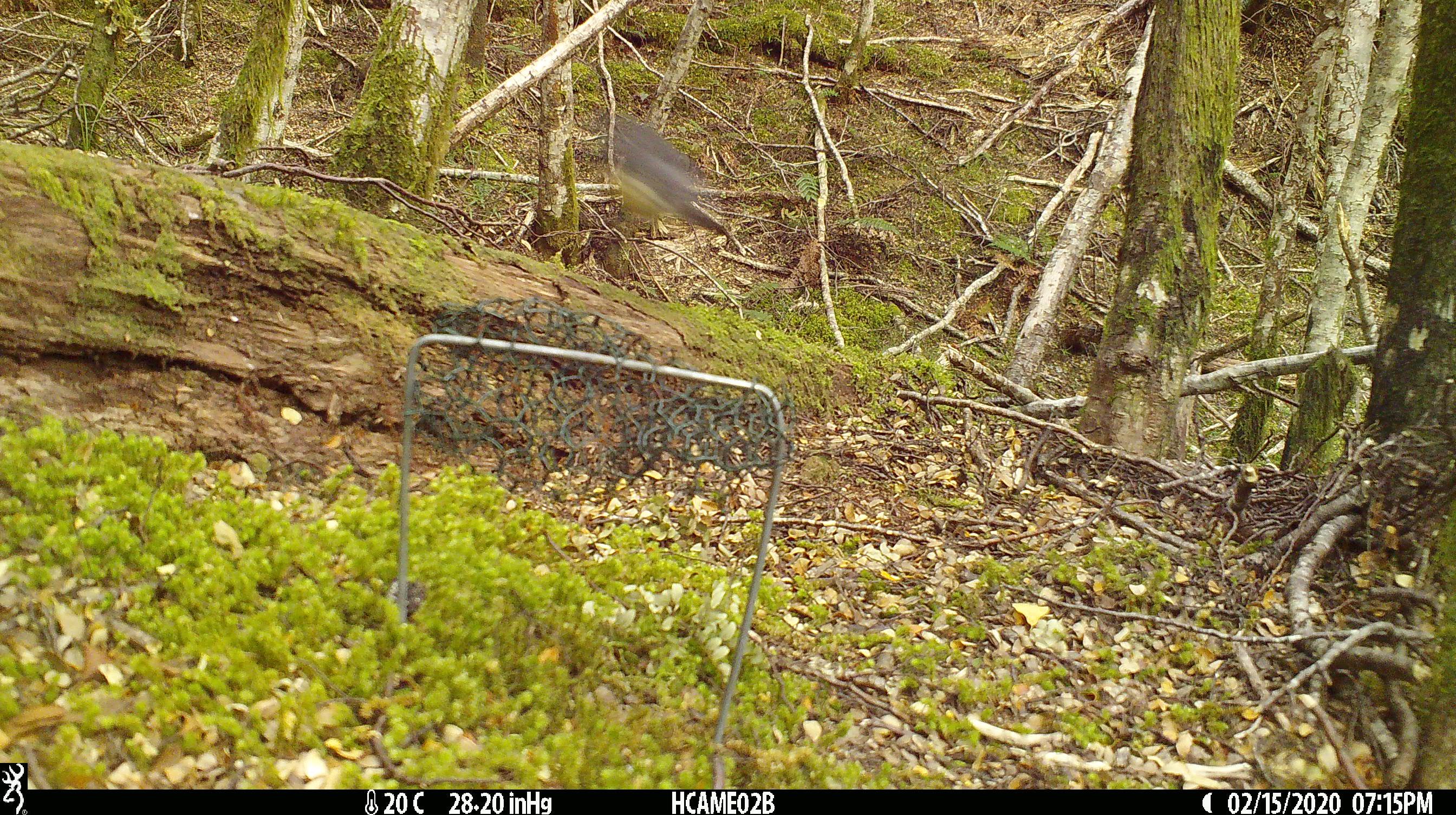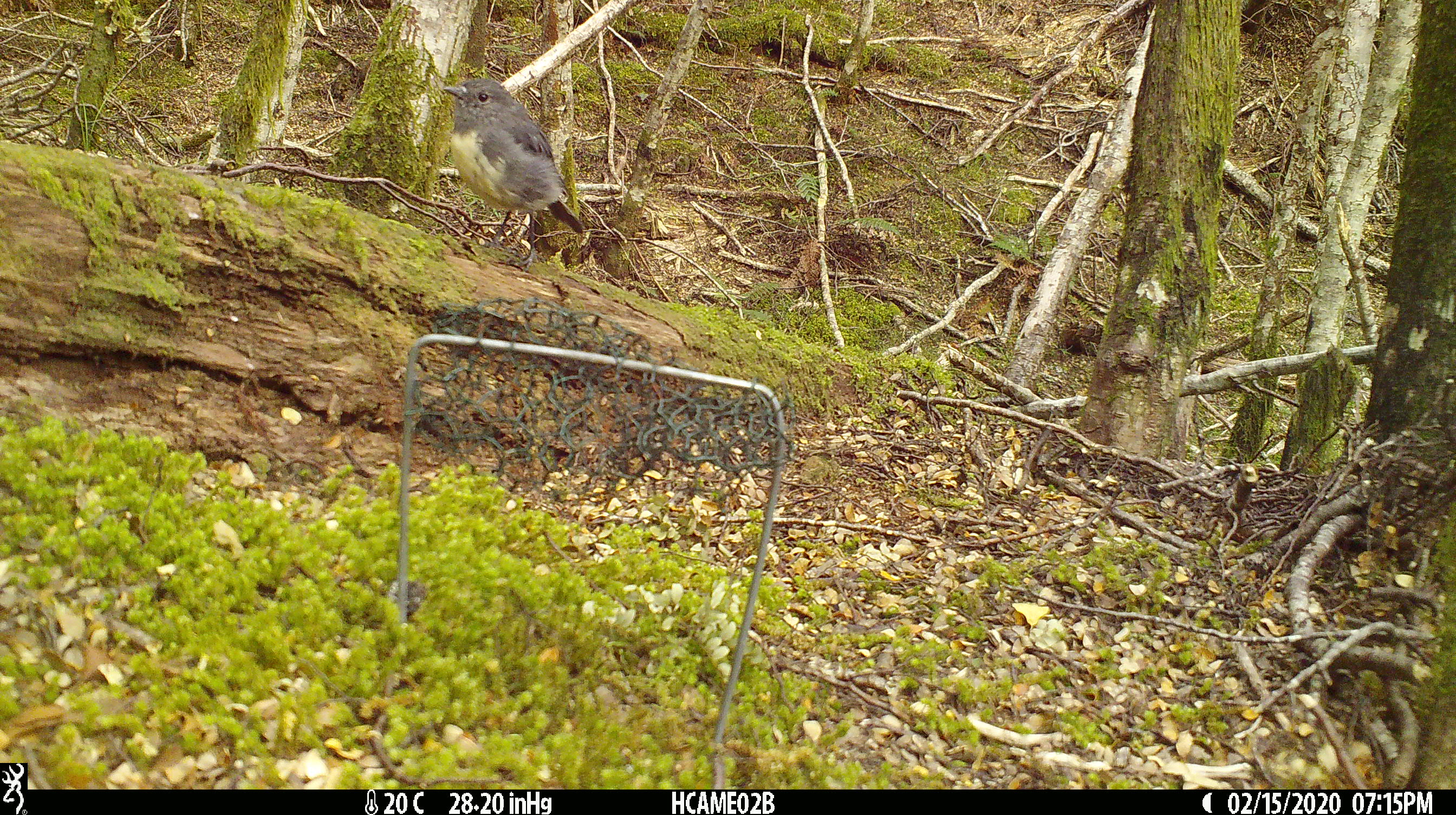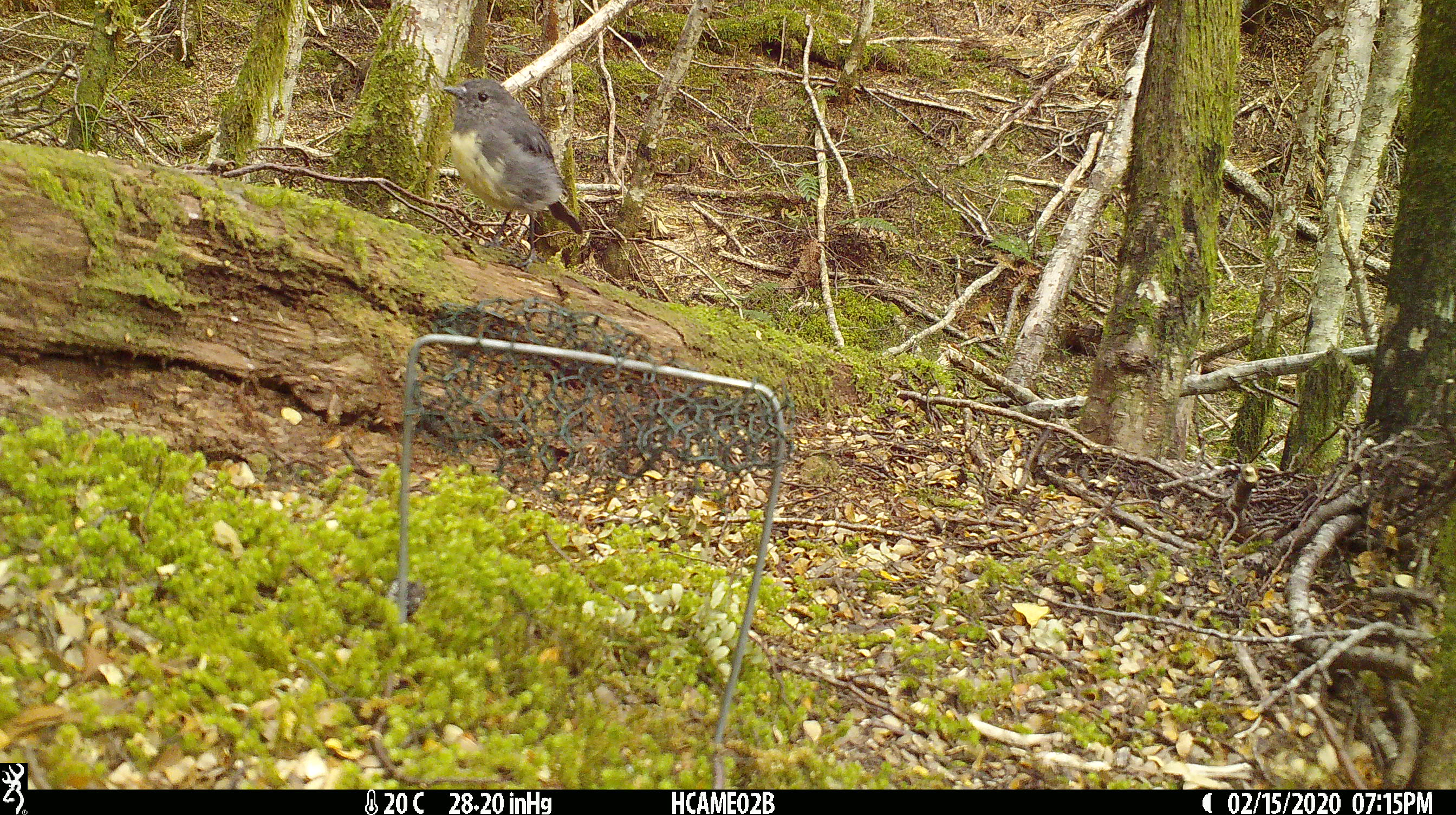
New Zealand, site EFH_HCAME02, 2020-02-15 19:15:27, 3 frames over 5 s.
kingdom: Animalia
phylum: Chordata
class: Aves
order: Passeriformes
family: Petroicidae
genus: Petroica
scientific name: Petroica australis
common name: new zealand robin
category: robin